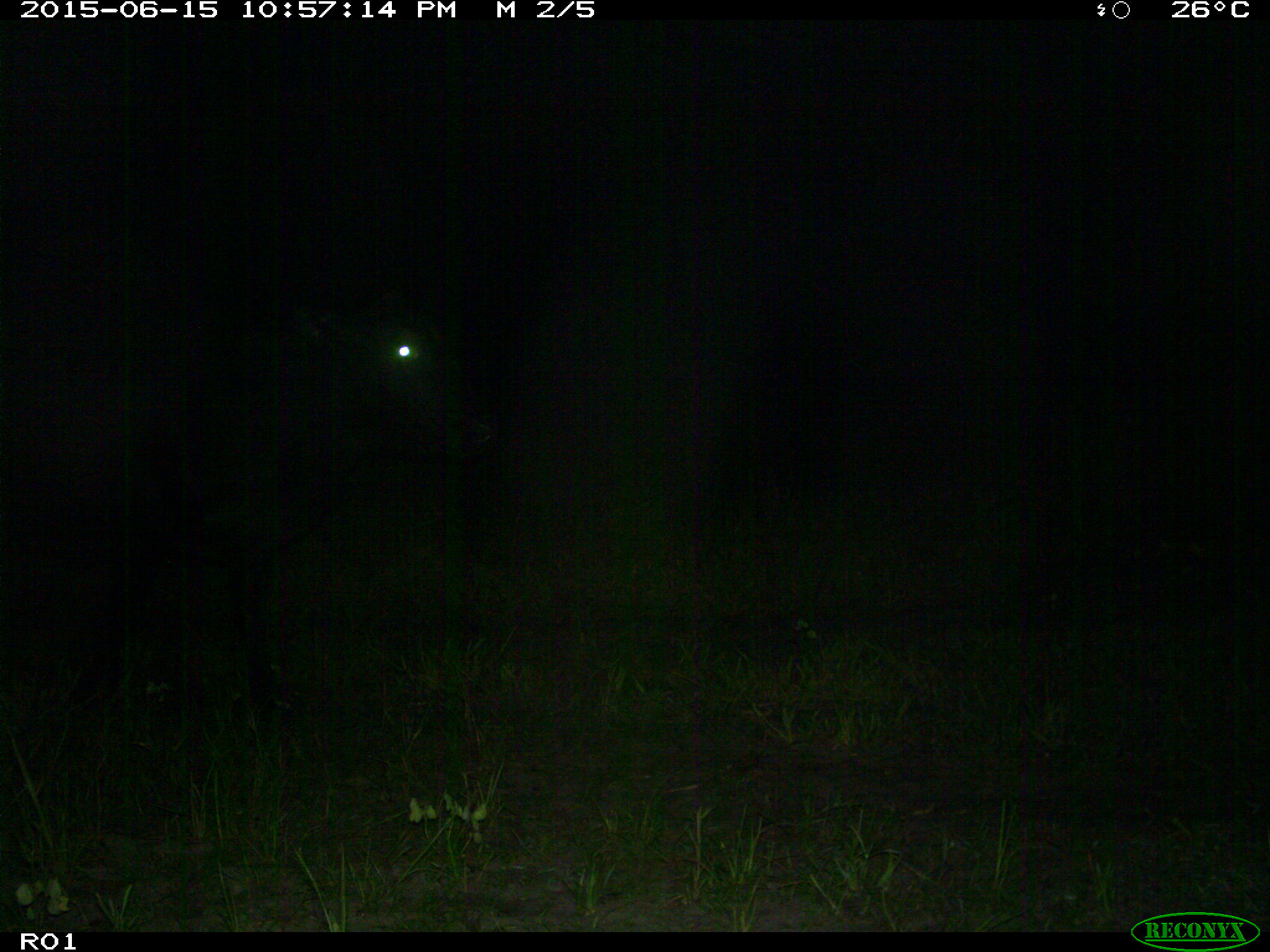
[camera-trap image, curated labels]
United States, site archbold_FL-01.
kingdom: Animalia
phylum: Chordata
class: Mammalia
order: Artiodactyla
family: Bovidae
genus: Bos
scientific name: Bos taurus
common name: domestic cow